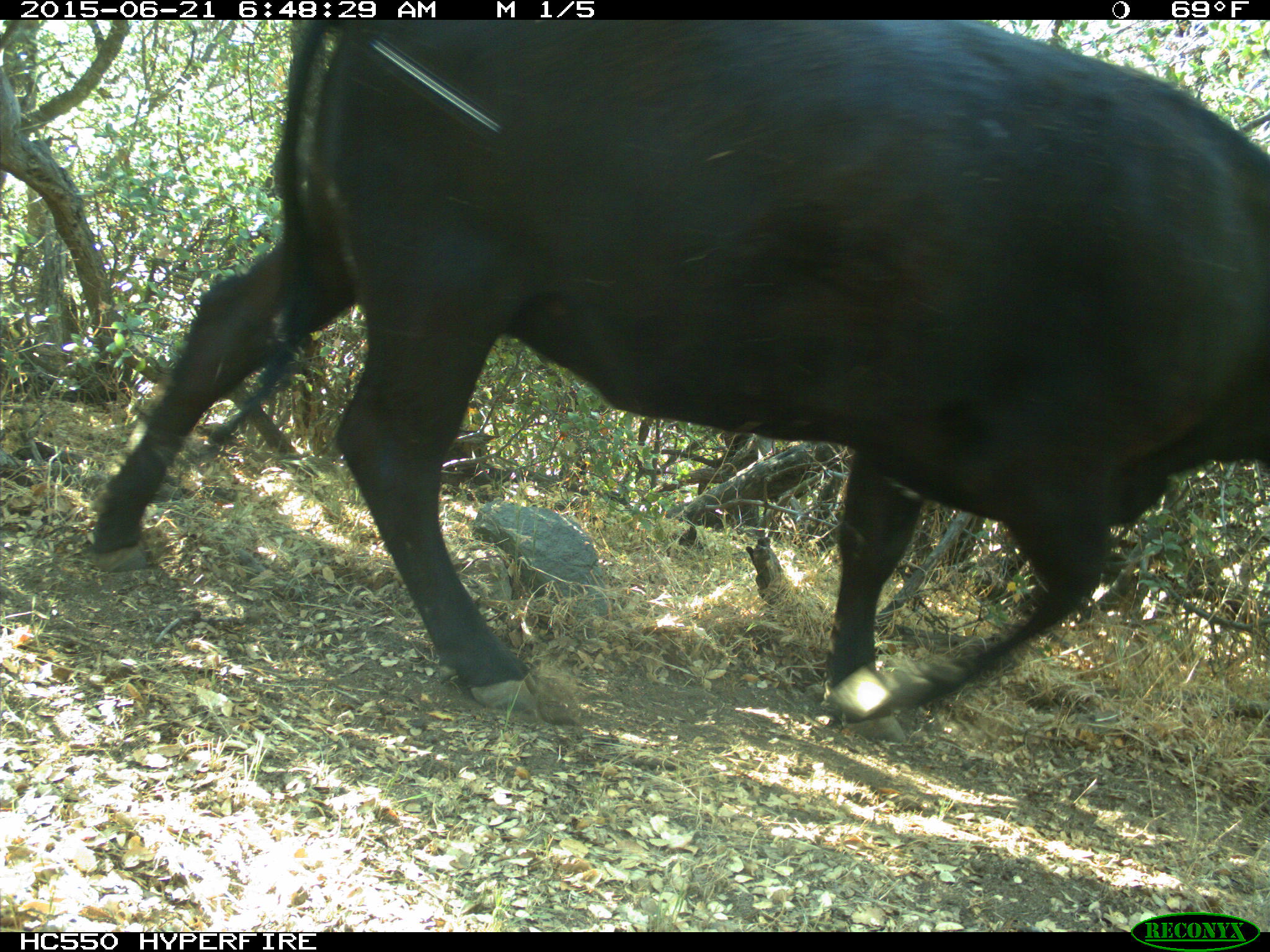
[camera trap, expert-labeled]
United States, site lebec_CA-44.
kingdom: Animalia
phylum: Chordata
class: Mammalia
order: Artiodactyla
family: Bovidae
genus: Bos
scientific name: Bos taurus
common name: domestic cow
Bos taurus (domestic cow).